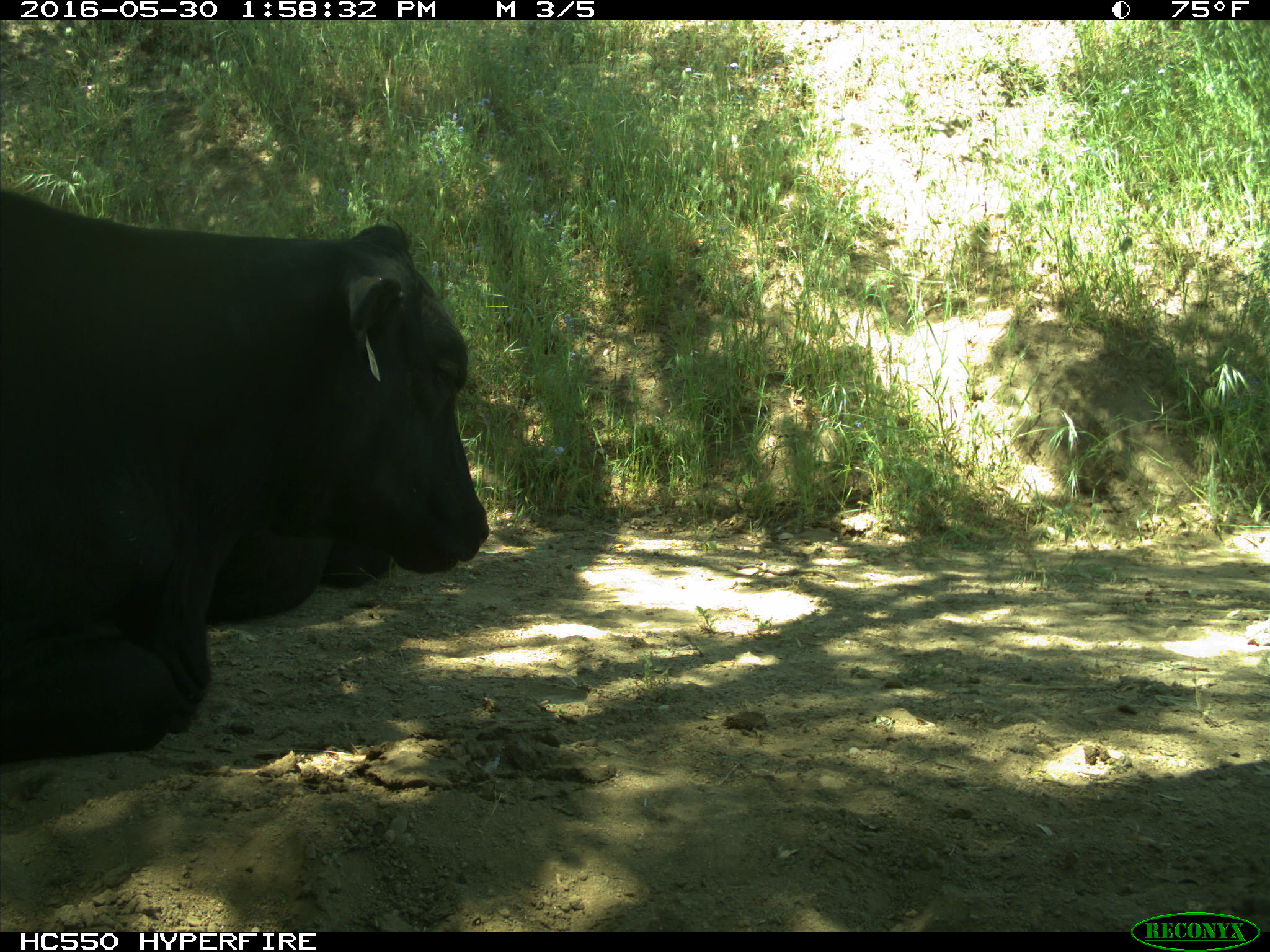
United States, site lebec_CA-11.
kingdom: Animalia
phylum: Chordata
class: Mammalia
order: Artiodactyla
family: Bovidae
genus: Bos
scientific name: Bos taurus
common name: domestic cow